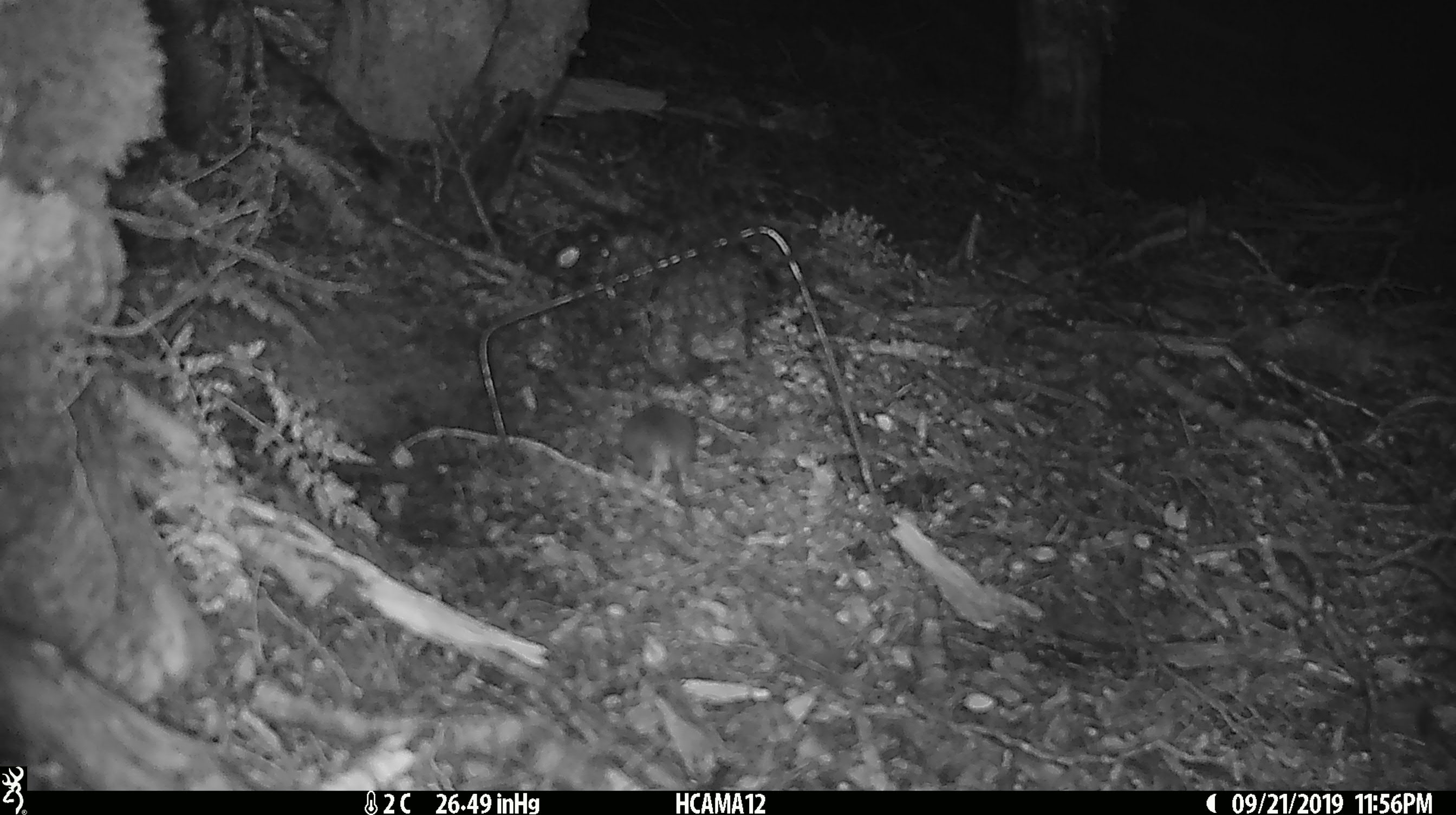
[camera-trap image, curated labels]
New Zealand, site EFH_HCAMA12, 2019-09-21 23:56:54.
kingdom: Animalia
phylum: Chordata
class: Mammalia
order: Rodentia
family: Muridae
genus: Mus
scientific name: Mus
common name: mouse